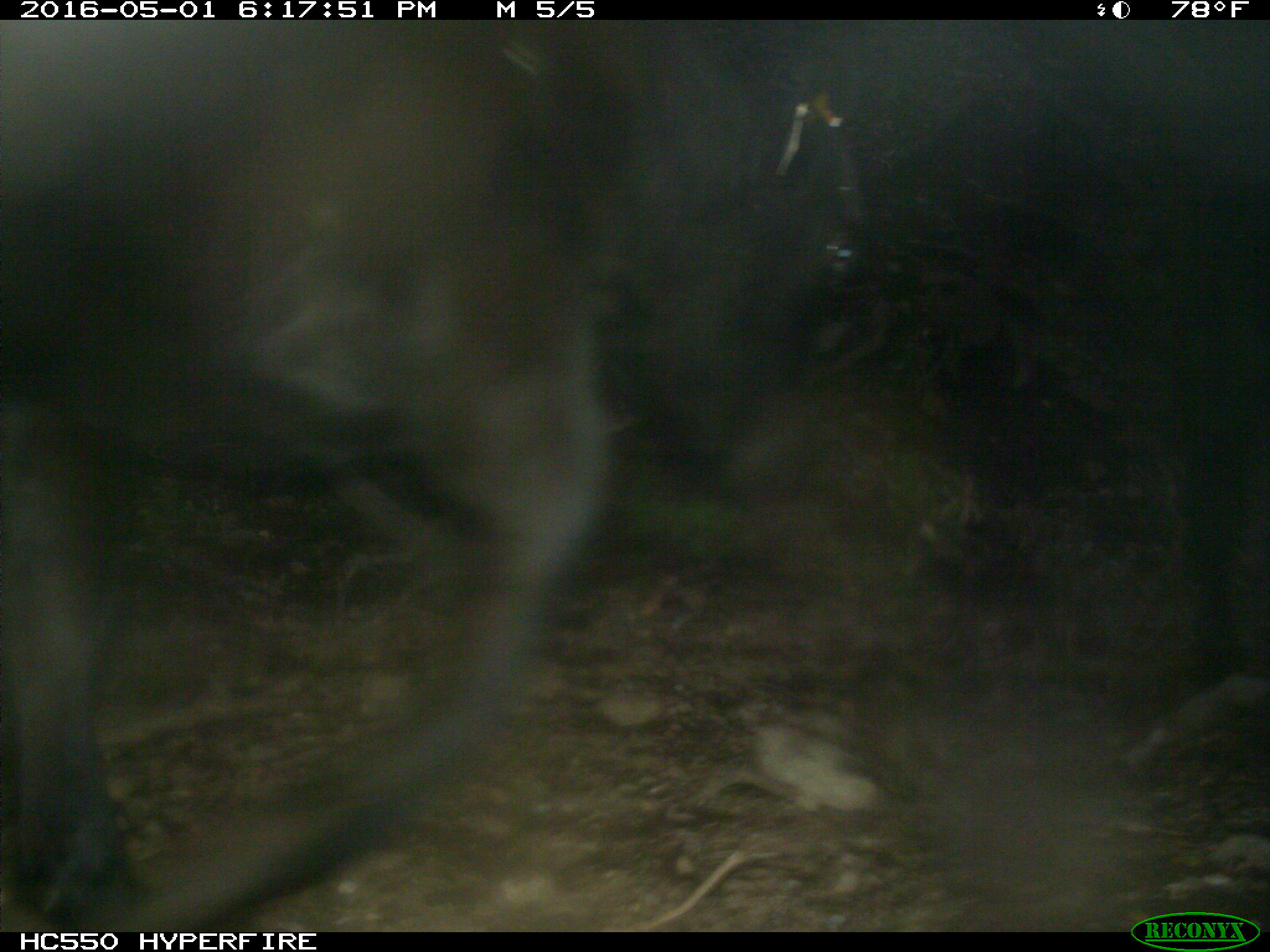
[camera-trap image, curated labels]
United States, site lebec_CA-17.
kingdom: Animalia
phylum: Chordata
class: Mammalia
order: Artiodactyla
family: Bovidae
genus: Bos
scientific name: Bos taurus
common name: domestic cow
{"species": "Bos taurus (domestic cow)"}